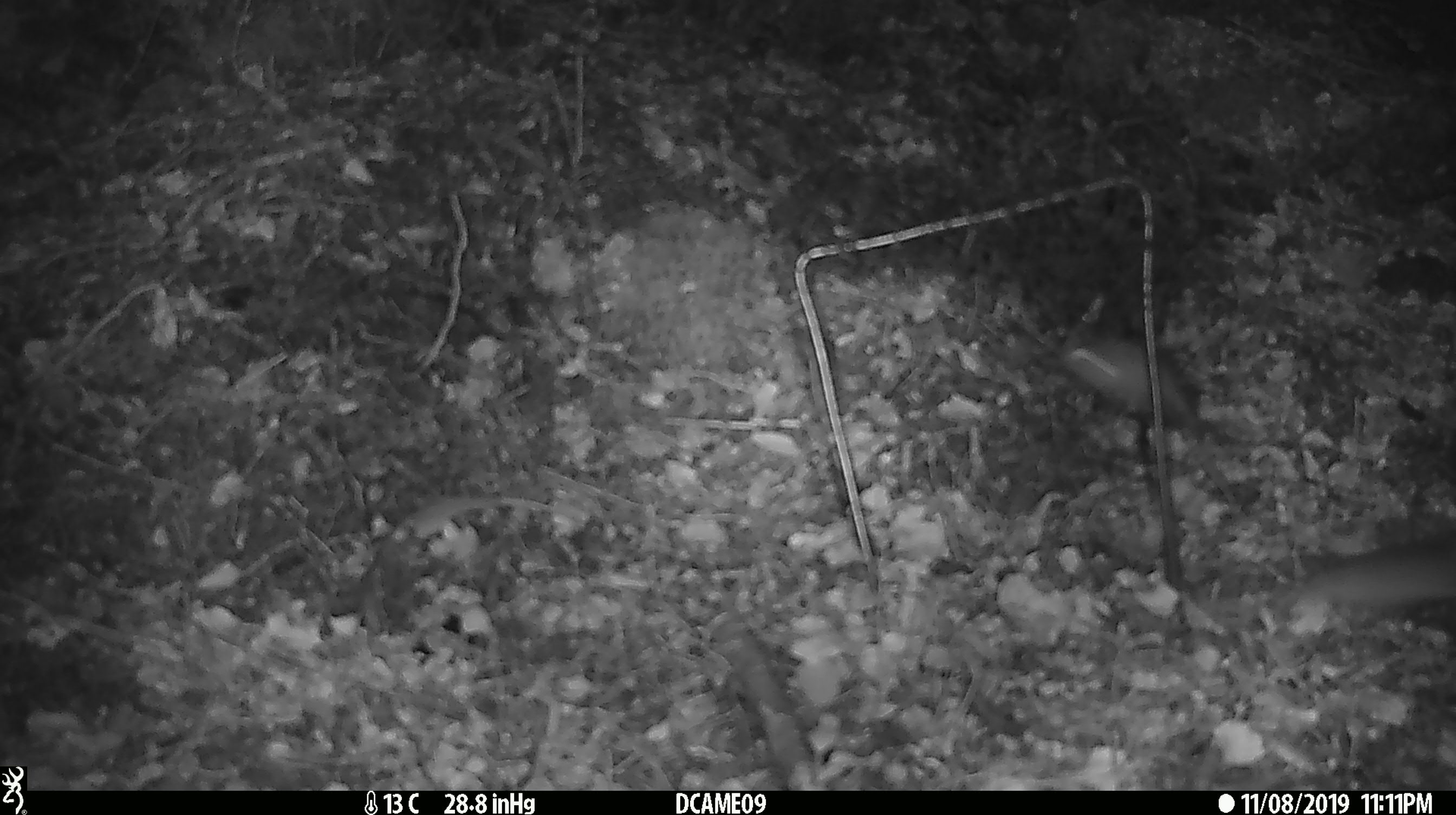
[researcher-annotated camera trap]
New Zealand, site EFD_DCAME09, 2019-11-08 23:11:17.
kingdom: Animalia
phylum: Chordata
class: Mammalia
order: Rodentia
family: Muridae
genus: Mus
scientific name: Mus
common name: mouse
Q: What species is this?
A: Mouse (Mus).